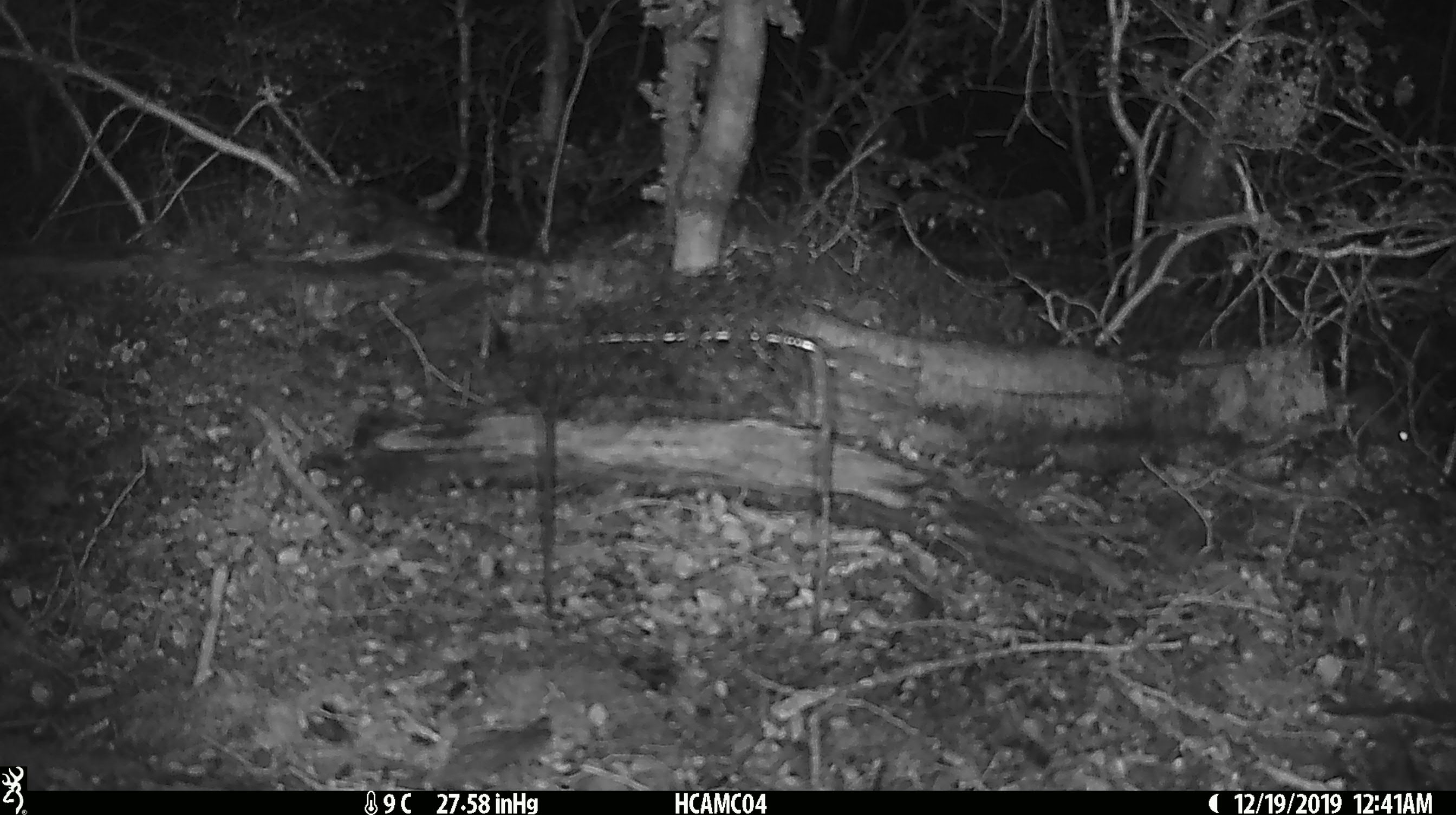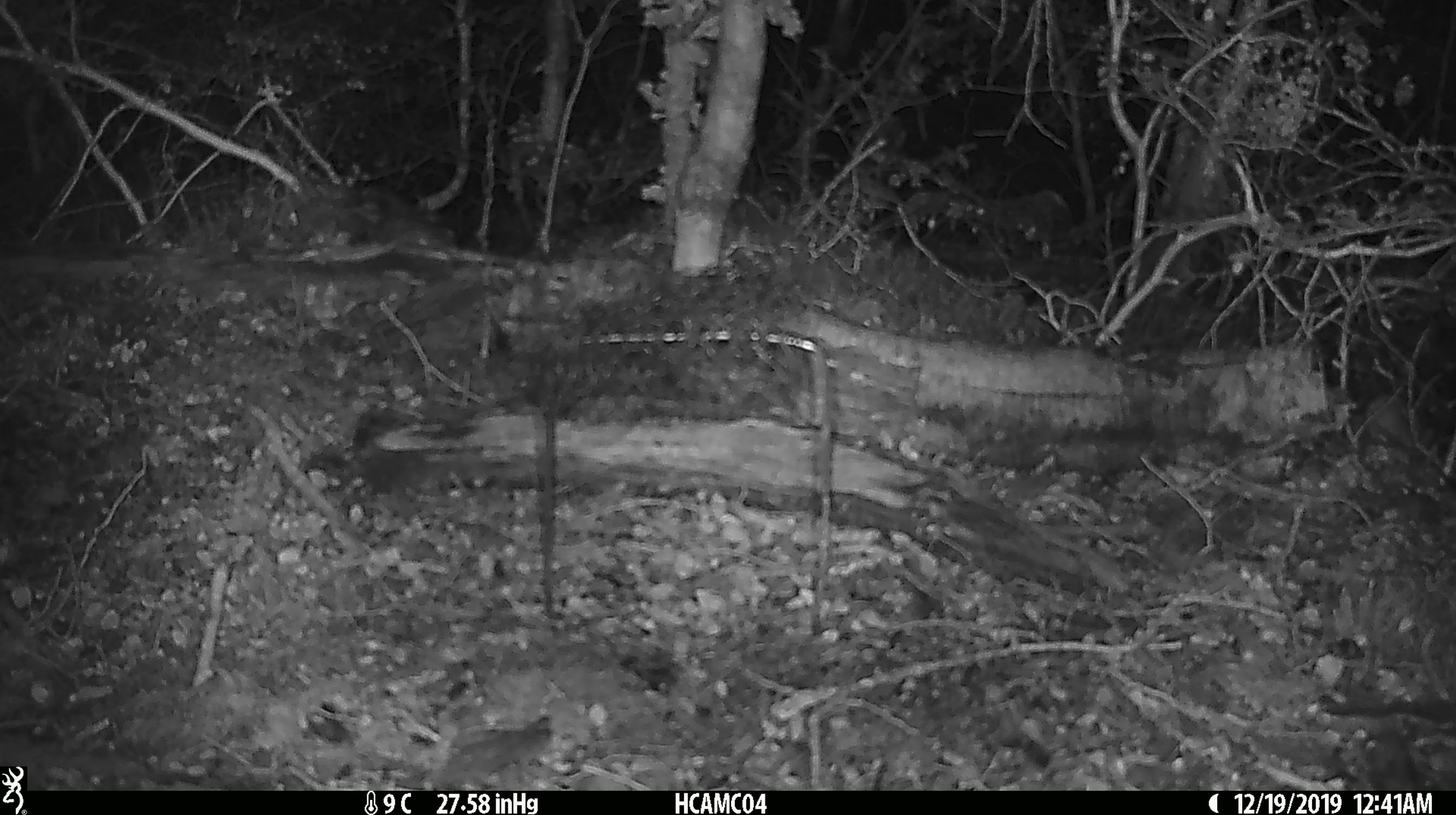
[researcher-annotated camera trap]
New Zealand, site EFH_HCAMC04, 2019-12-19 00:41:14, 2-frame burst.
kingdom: Animalia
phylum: Chordata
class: Mammalia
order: Rodentia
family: Muridae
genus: Mus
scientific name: Mus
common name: mouse